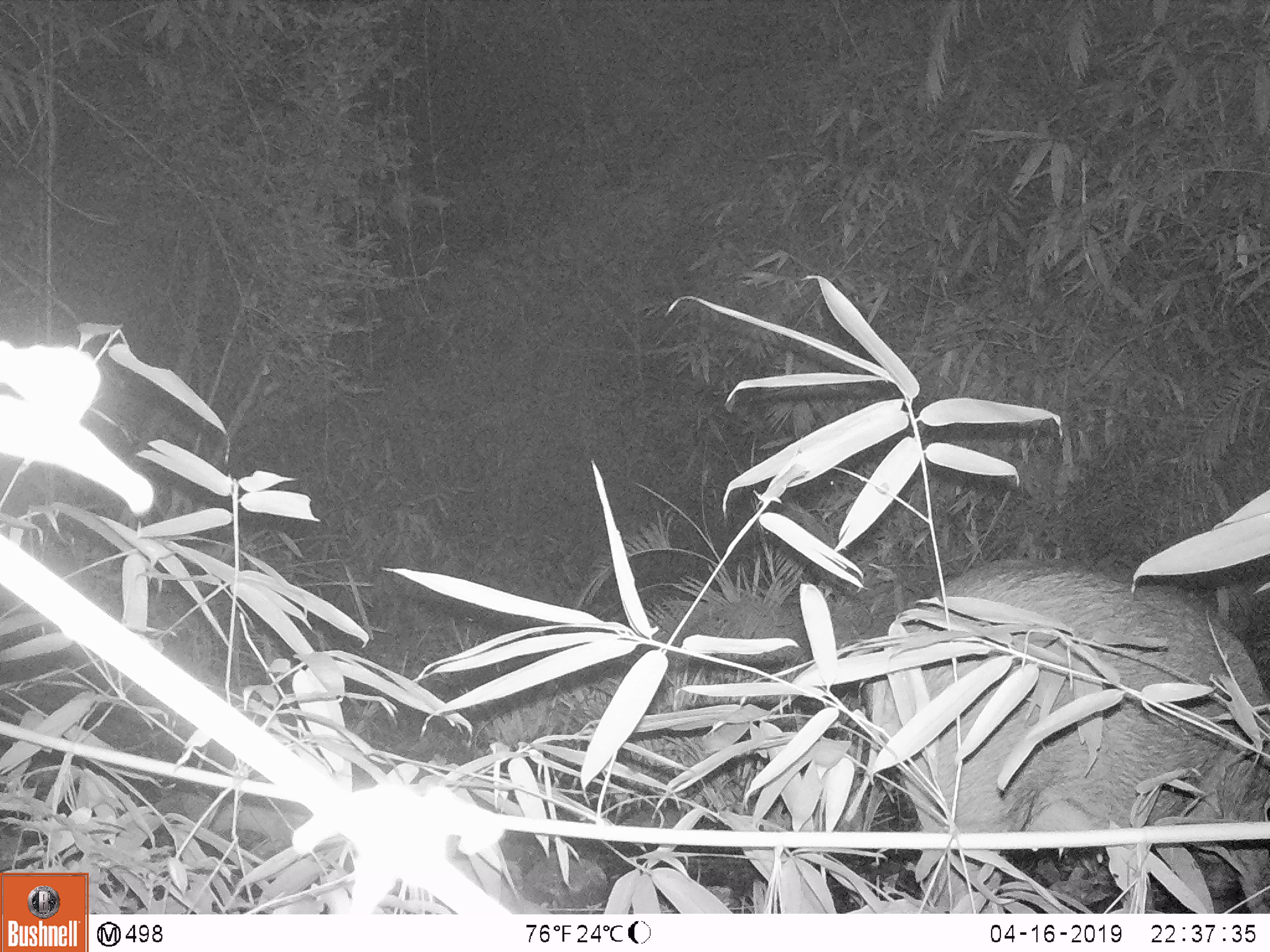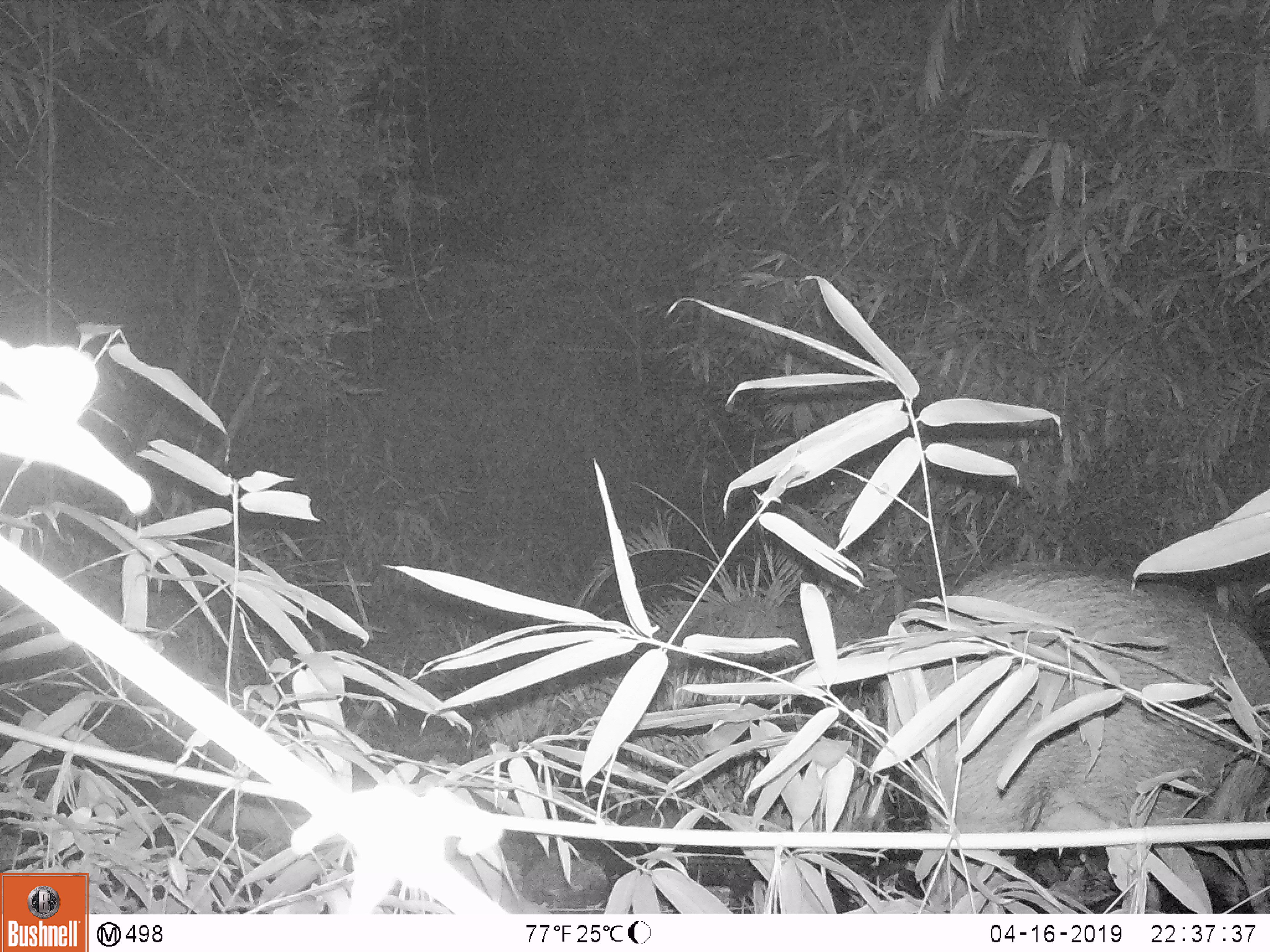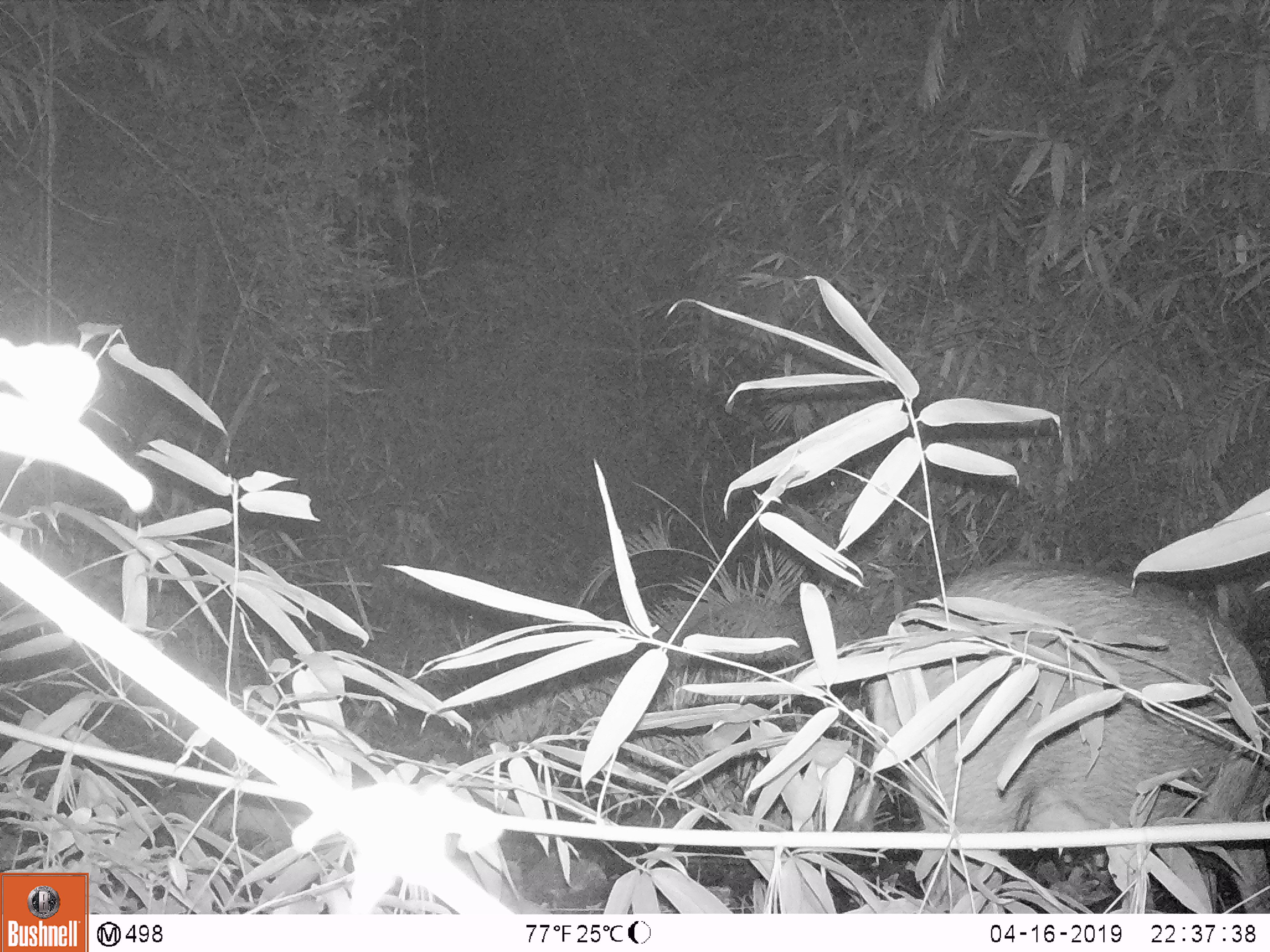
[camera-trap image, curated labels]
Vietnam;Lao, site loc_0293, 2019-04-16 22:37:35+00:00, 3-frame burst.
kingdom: Animalia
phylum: Chordata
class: Mammalia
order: Artiodactyla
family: Suidae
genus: Sus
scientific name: Sus scrofa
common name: eurasian wild pig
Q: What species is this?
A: Eurasian wild pig (Sus scrofa).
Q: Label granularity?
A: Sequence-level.